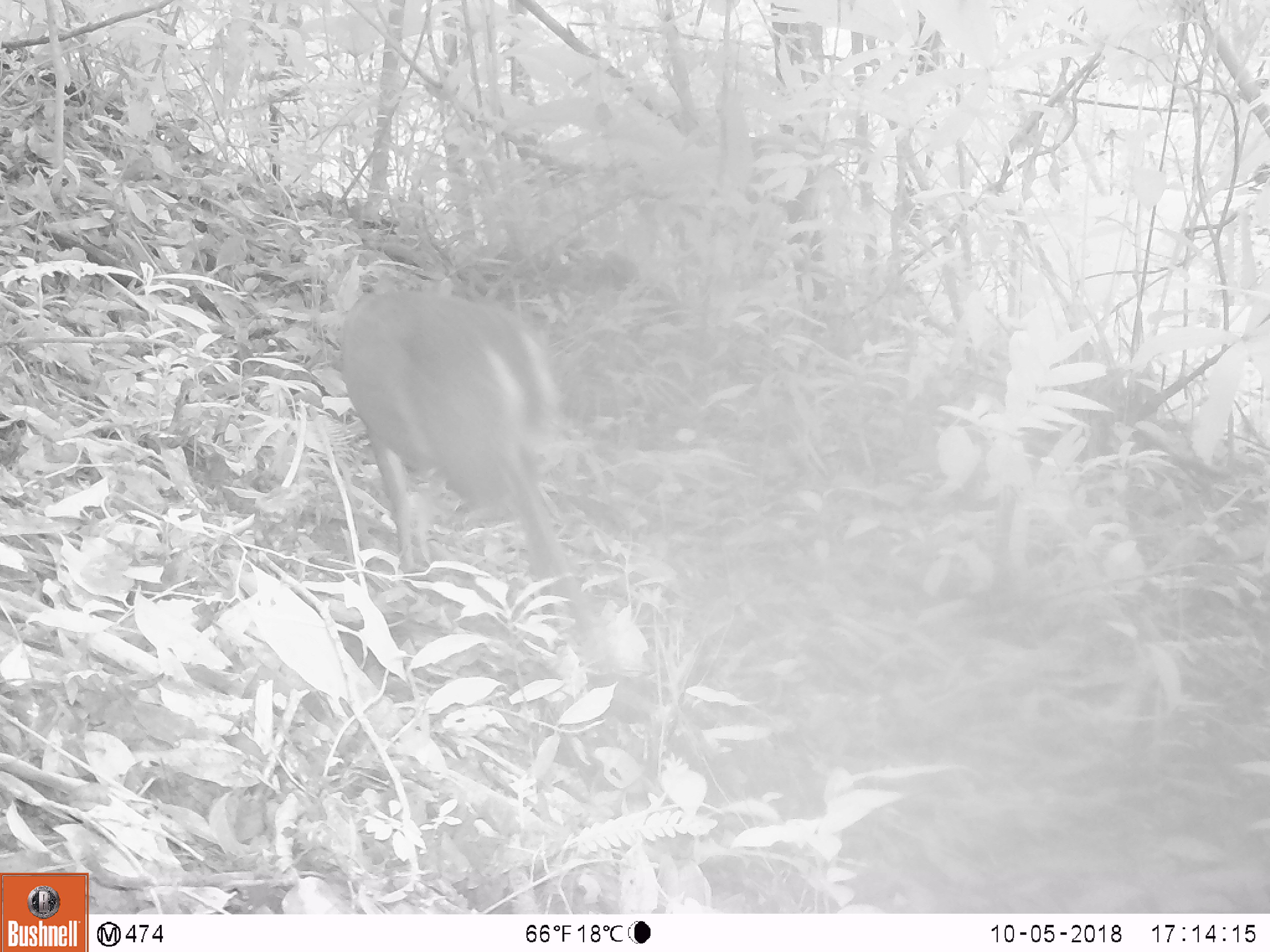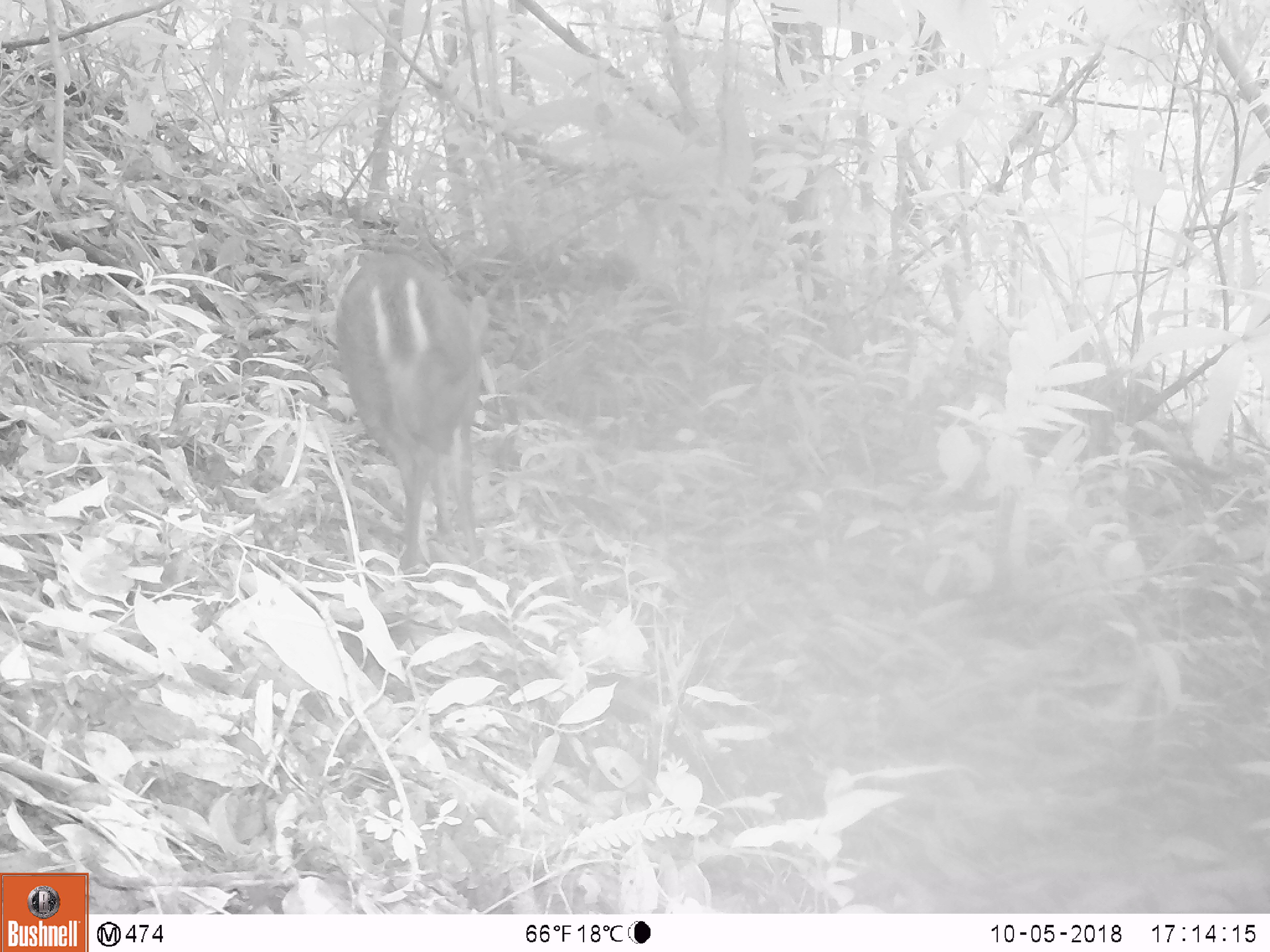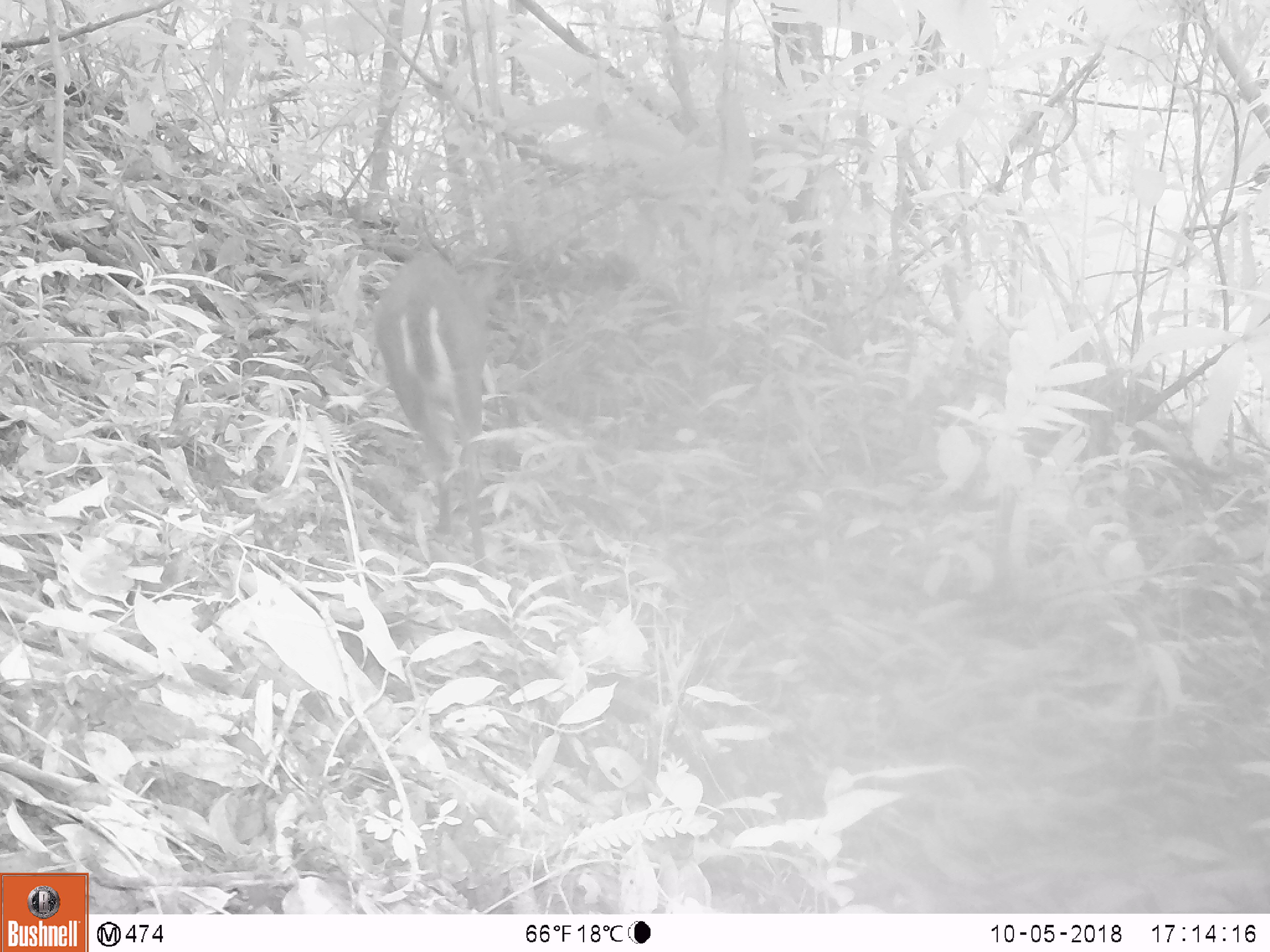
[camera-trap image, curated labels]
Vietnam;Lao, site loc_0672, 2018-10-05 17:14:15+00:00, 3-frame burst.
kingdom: Animalia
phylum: Chordata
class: Mammalia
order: Artiodactyla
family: Cervidae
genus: Muntiacus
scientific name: Muntiacus rooseveltorum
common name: roosevelt's muntjac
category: roosevelts muntjac group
Roosevelts muntjac group (roosevelt's muntjac) (Muntiacus rooseveltorum). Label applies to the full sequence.